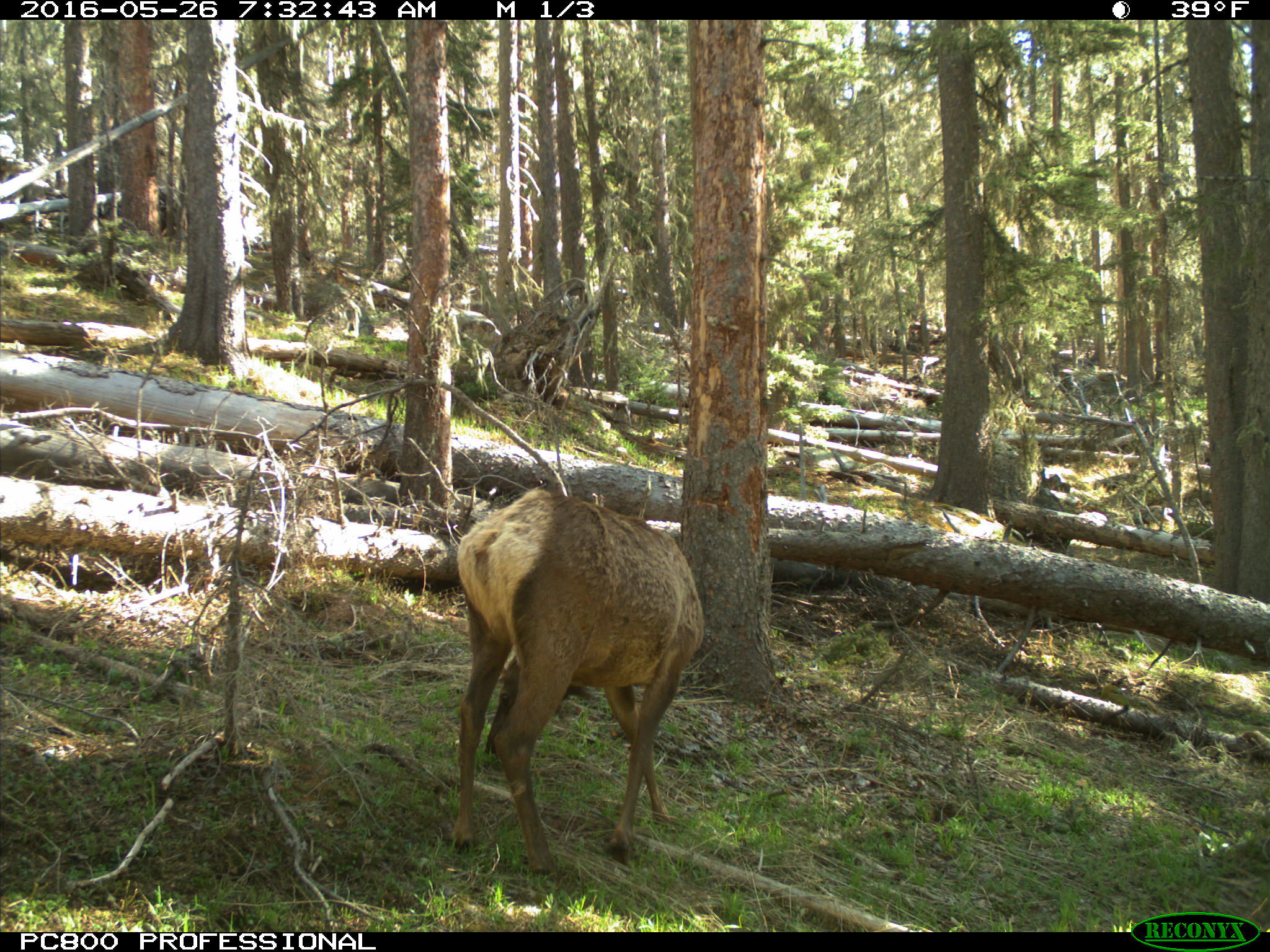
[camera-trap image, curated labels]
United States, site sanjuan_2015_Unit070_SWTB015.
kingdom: Animalia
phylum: Chordata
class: Mammalia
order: Artiodactyla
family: Cervidae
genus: Cervus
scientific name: Cervus elaphus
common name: red deer